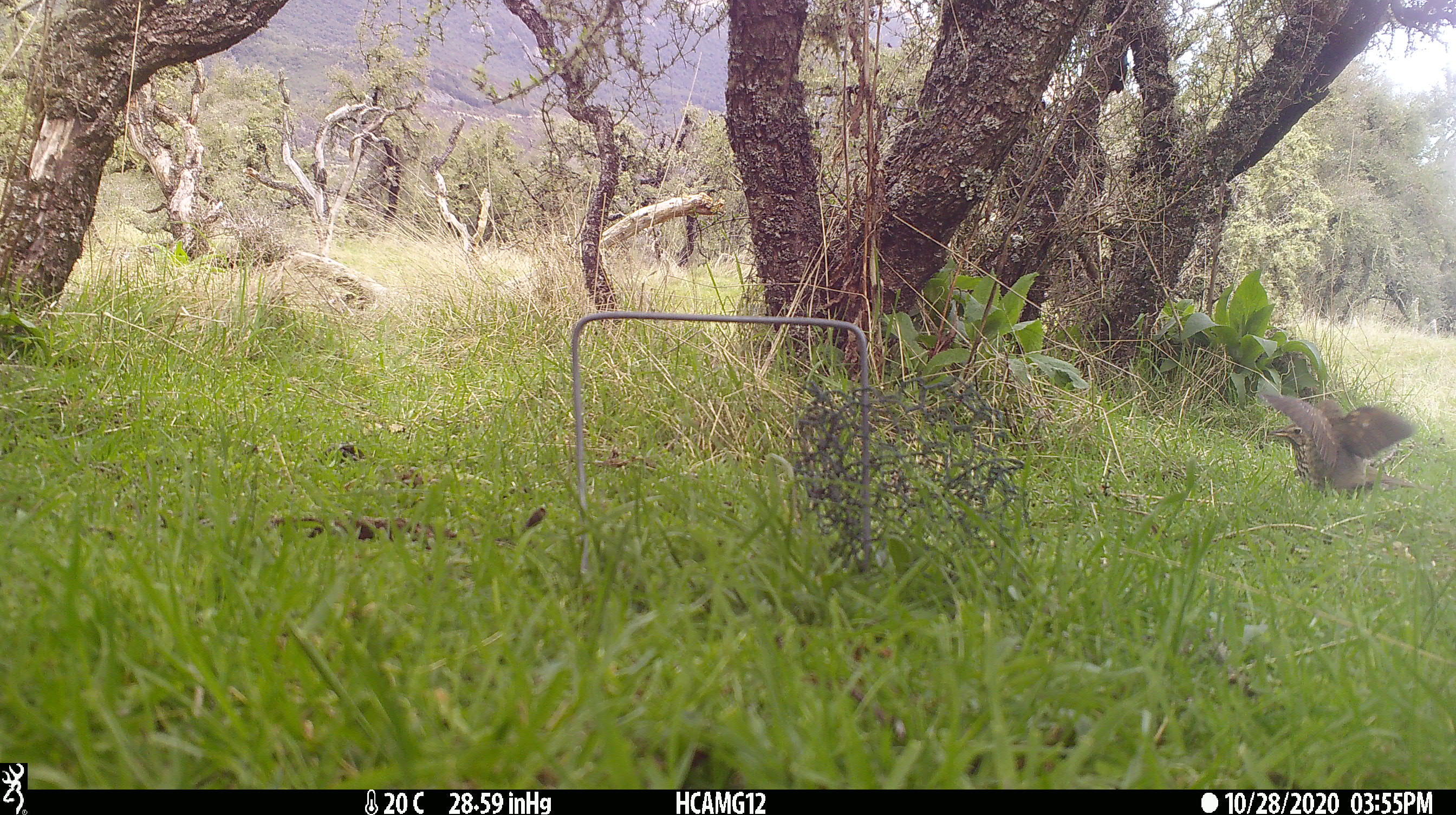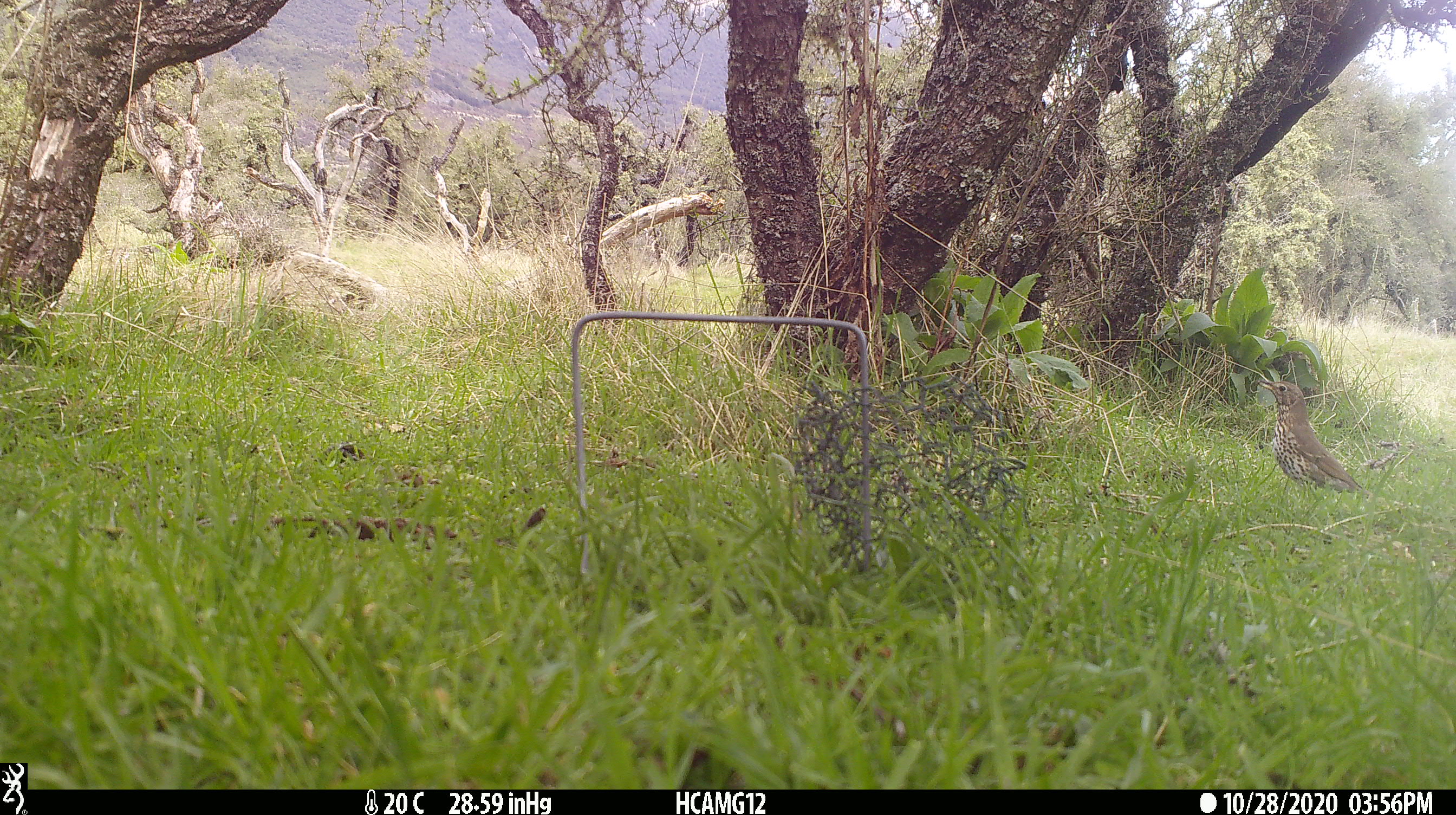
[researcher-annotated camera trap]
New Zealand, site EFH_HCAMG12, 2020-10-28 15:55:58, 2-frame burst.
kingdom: Animalia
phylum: Chordata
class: Aves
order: Passeriformes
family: Turdidae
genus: Turdus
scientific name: Turdus philomelos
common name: song thrush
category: thrush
Thrush (song thrush) (Turdus philomelos).